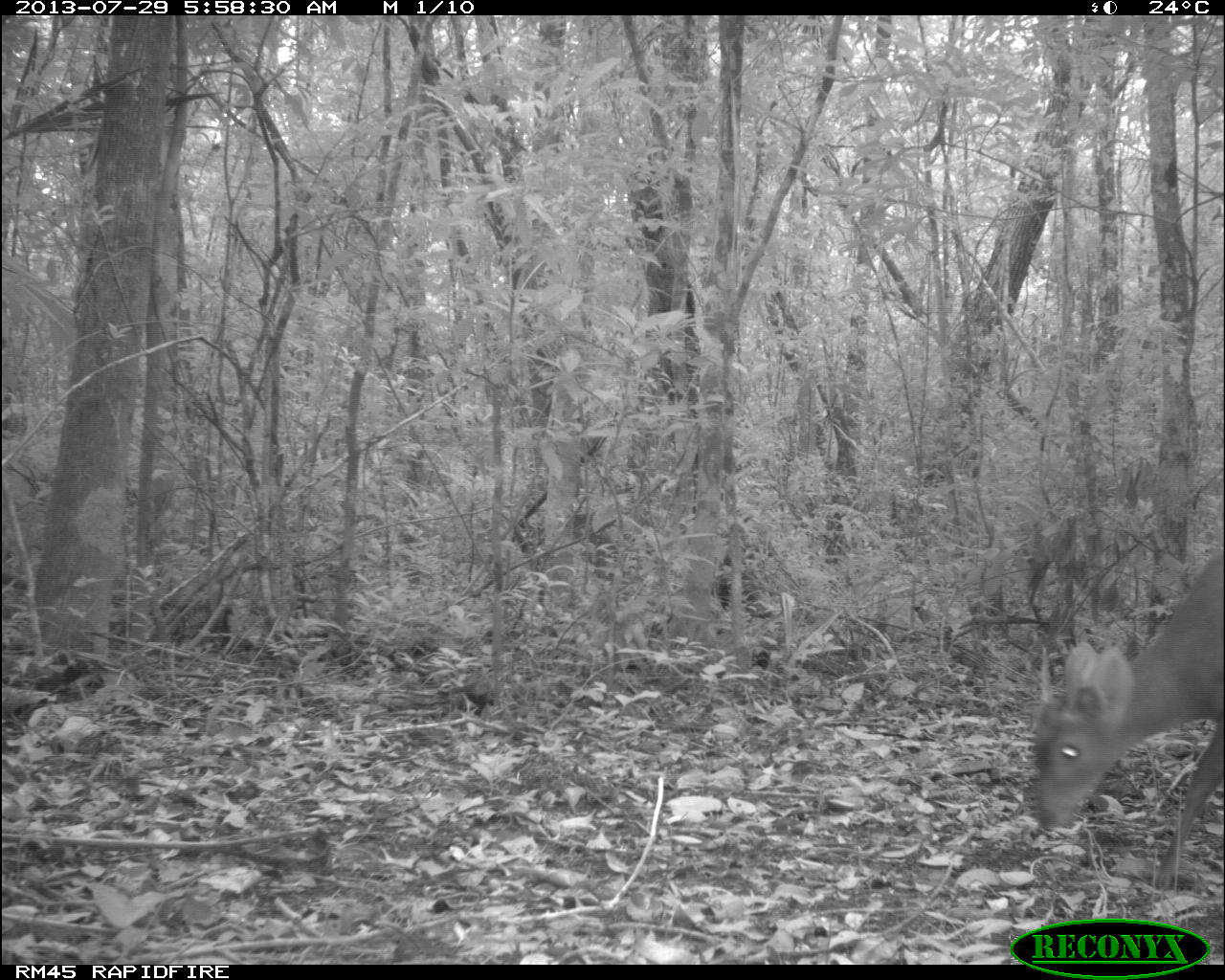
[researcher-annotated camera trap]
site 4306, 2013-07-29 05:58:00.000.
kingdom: Animalia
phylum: Chordata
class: Mammalia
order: Artiodactyla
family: Cervidae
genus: Mazama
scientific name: Mazama temama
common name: central american red brocket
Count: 1.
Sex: male.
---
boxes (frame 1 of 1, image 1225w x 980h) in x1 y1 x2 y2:
mazama temama: 1031 552 1218 887